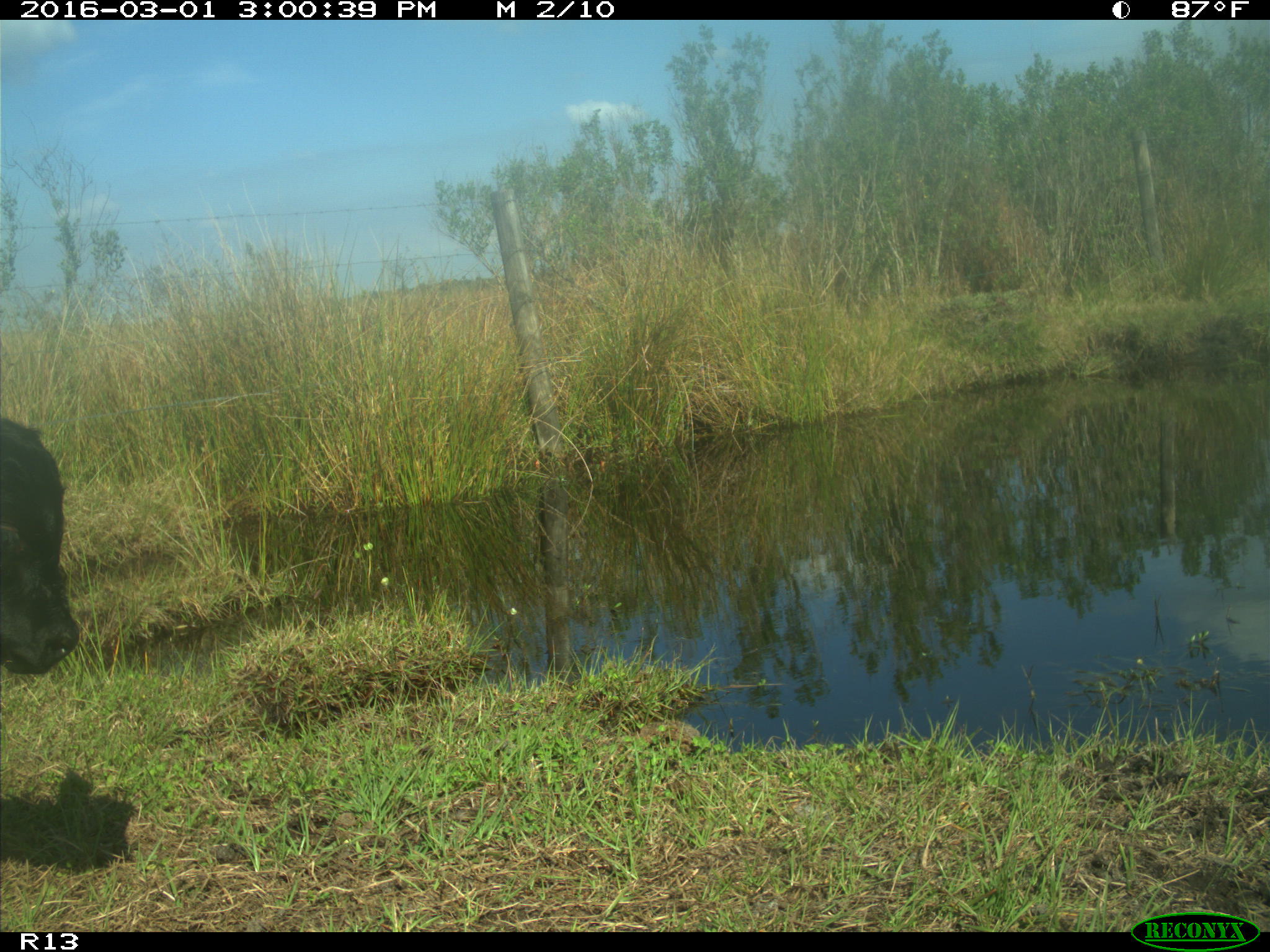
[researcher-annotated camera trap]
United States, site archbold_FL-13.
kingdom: Animalia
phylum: Chordata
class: Mammalia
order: Artiodactyla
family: Bovidae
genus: Bos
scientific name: Bos taurus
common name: domestic cow